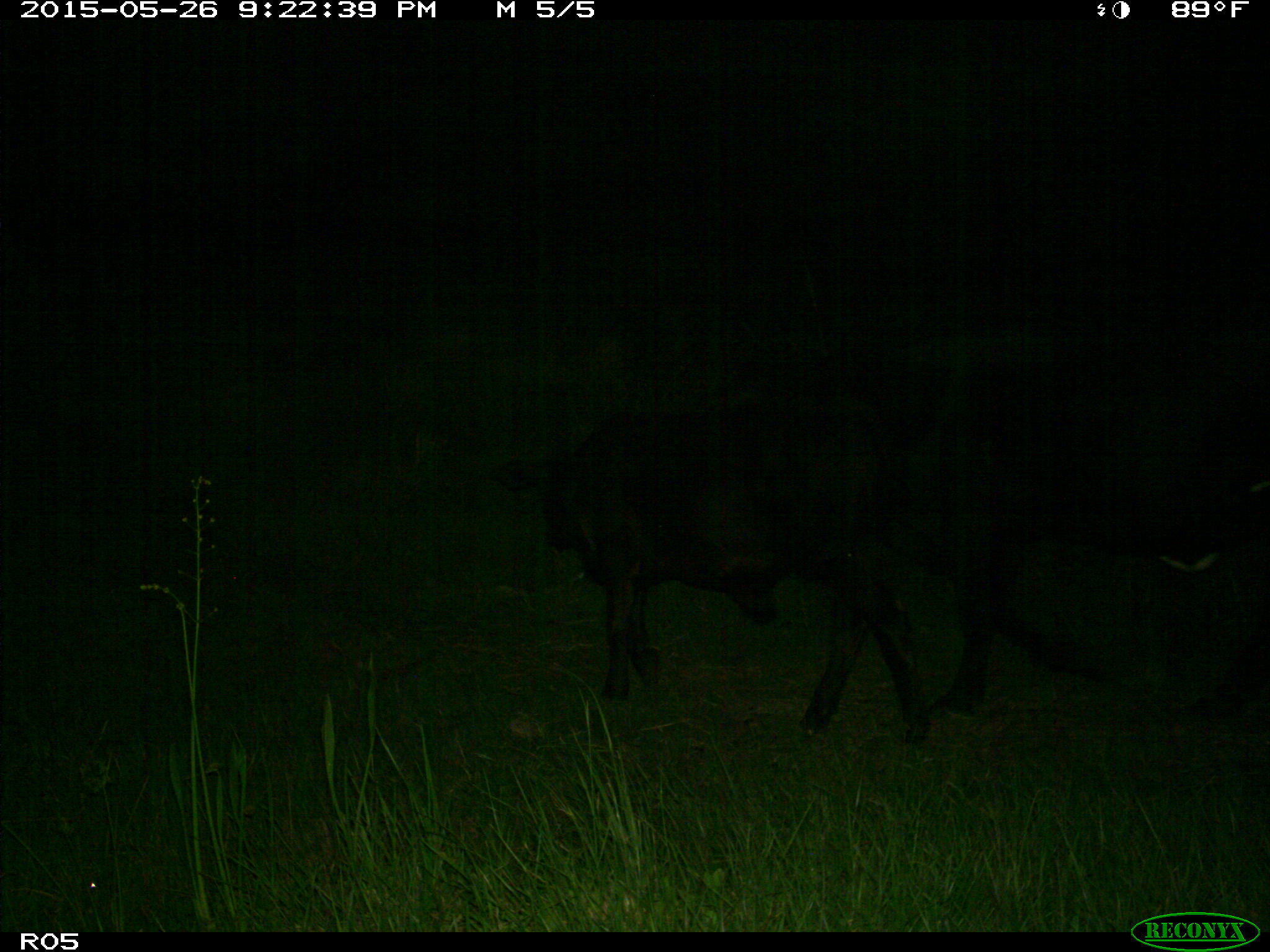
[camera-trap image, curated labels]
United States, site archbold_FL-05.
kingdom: Animalia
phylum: Chordata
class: Mammalia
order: Artiodactyla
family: Bovidae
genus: Bos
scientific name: Bos taurus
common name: domestic cow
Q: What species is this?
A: Bos taurus (domestic cow).